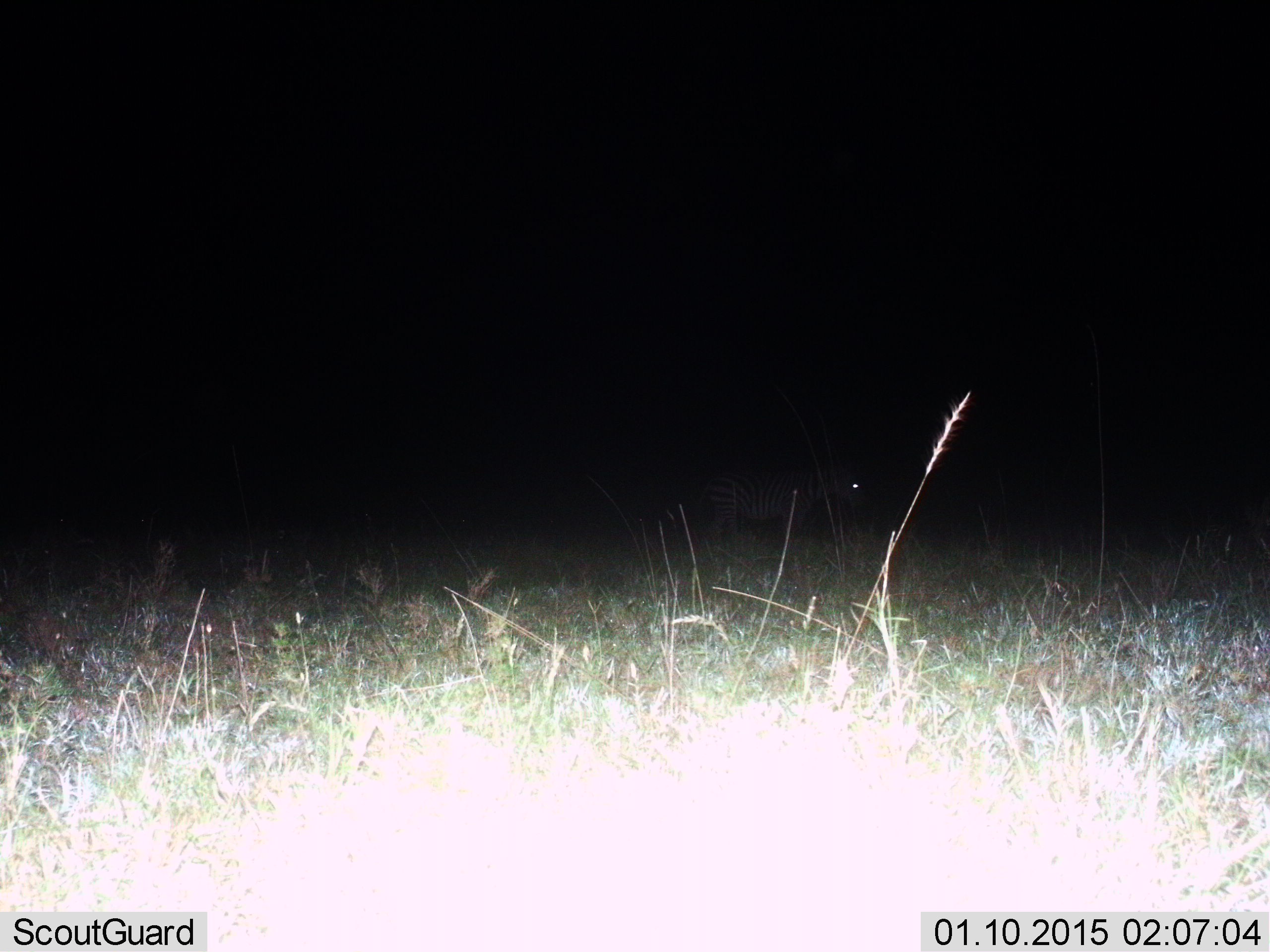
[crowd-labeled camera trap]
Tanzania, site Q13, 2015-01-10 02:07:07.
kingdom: Animalia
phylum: Chordata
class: Mammalia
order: Perissodactyla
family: Equidae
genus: Equus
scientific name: Equus quagga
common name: plains zebra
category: zebra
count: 1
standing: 70%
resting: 0%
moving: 30%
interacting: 0%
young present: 0%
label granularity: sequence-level